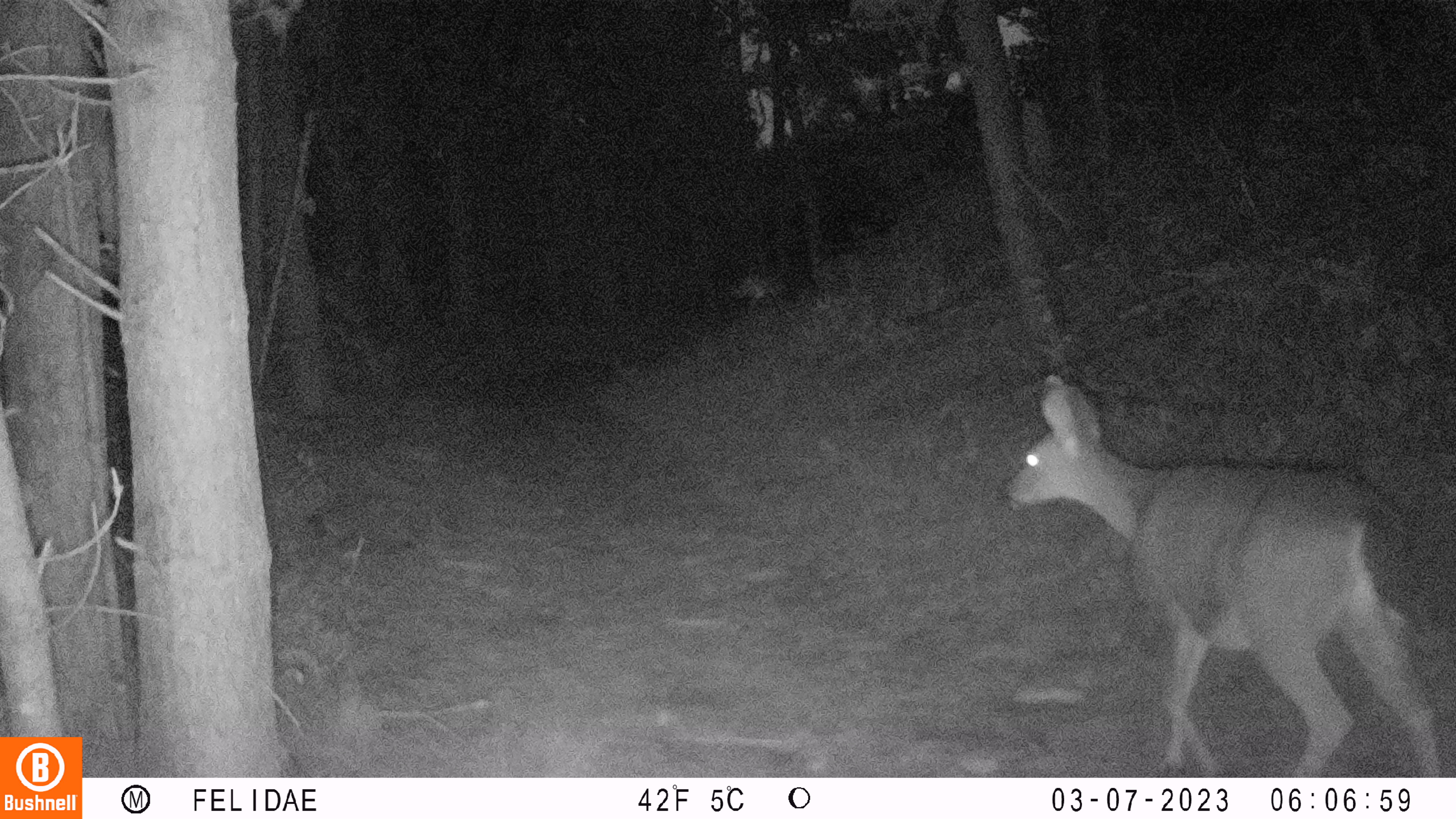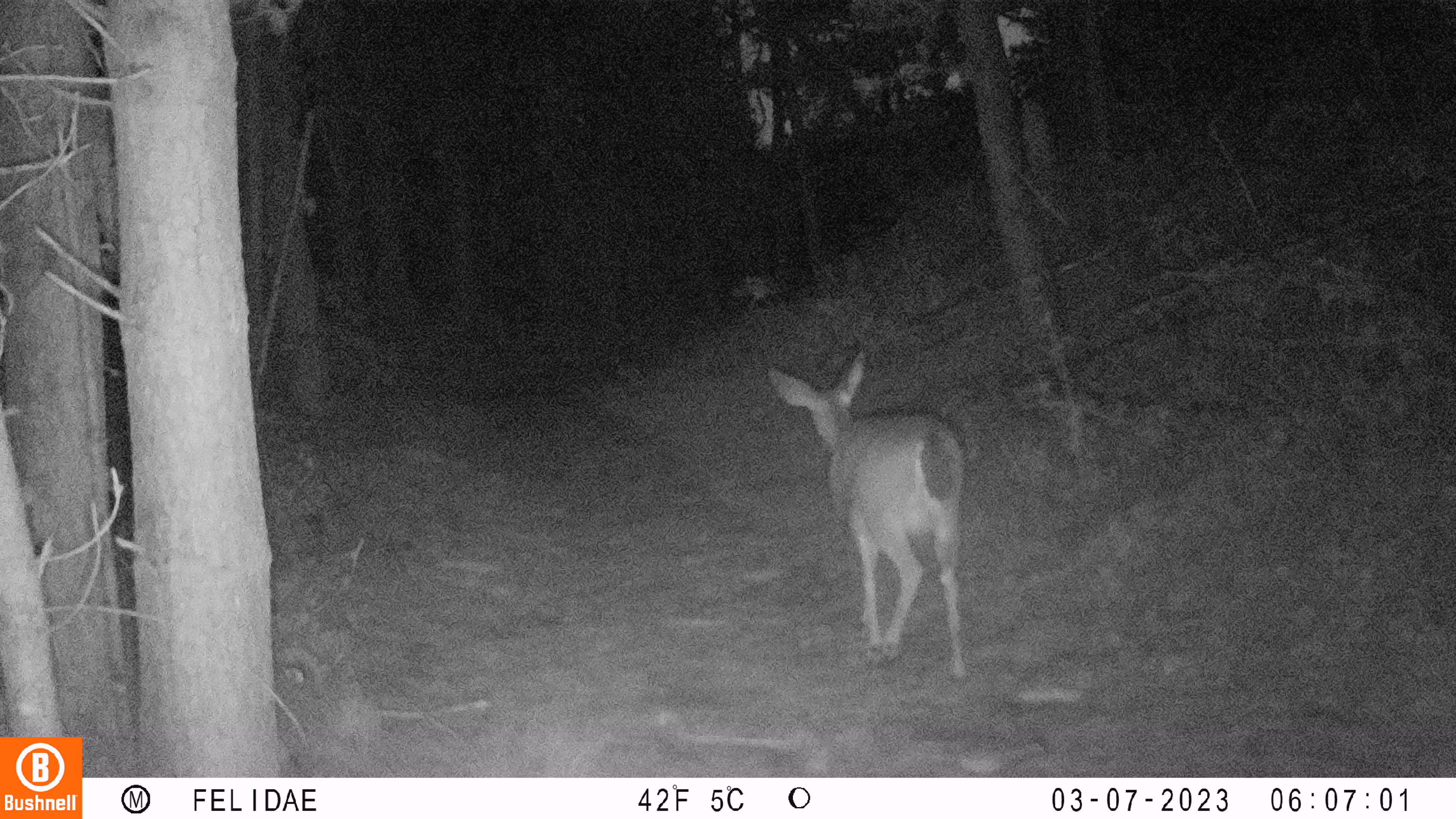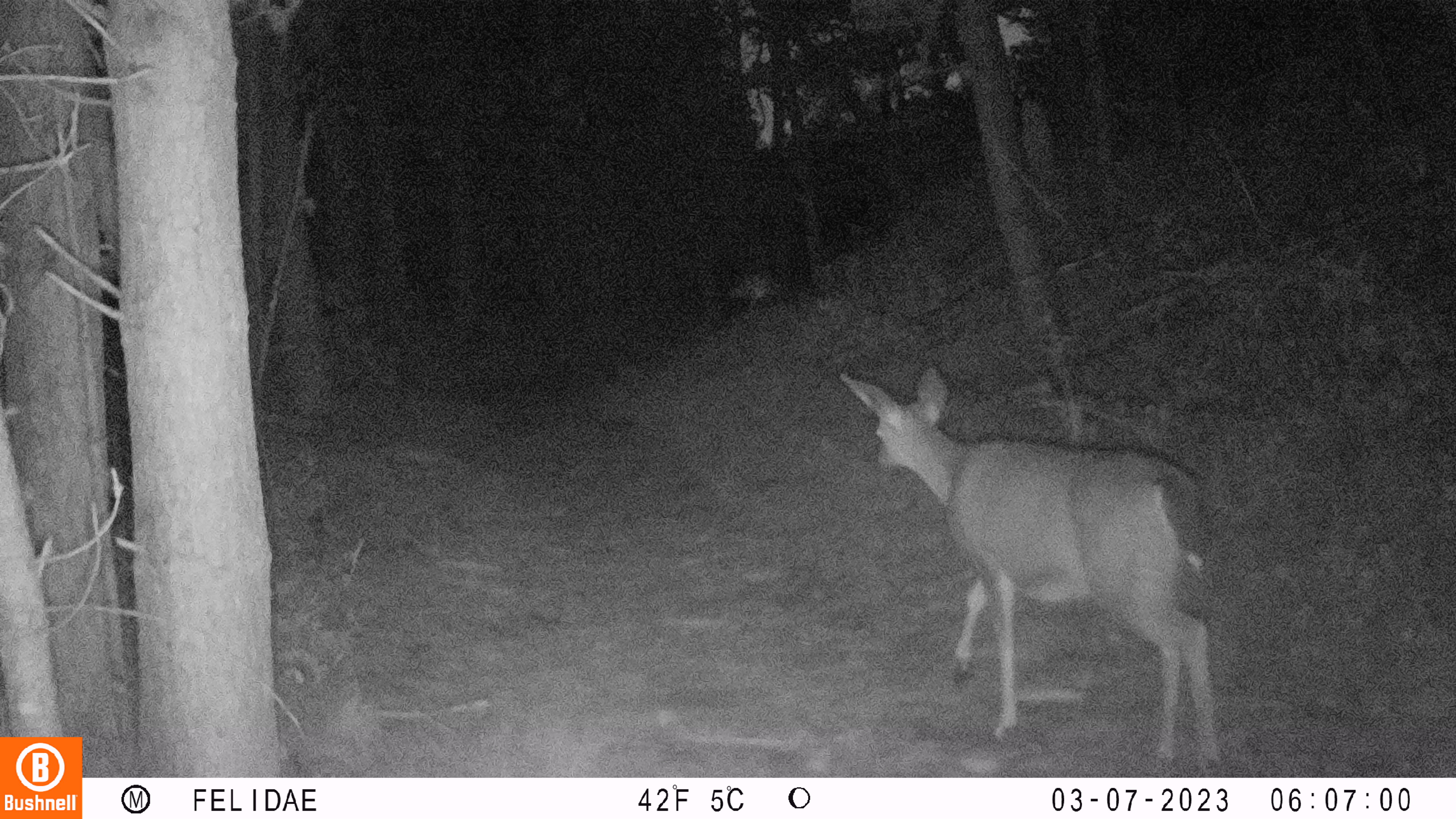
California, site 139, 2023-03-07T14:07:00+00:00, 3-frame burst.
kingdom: Animalia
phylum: Chordata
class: Mammalia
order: Artiodactyla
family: Cervidae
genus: Odocoileus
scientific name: Odocoileus hemionus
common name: mule deer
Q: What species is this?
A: Mule deer (Odocoileus hemionus).